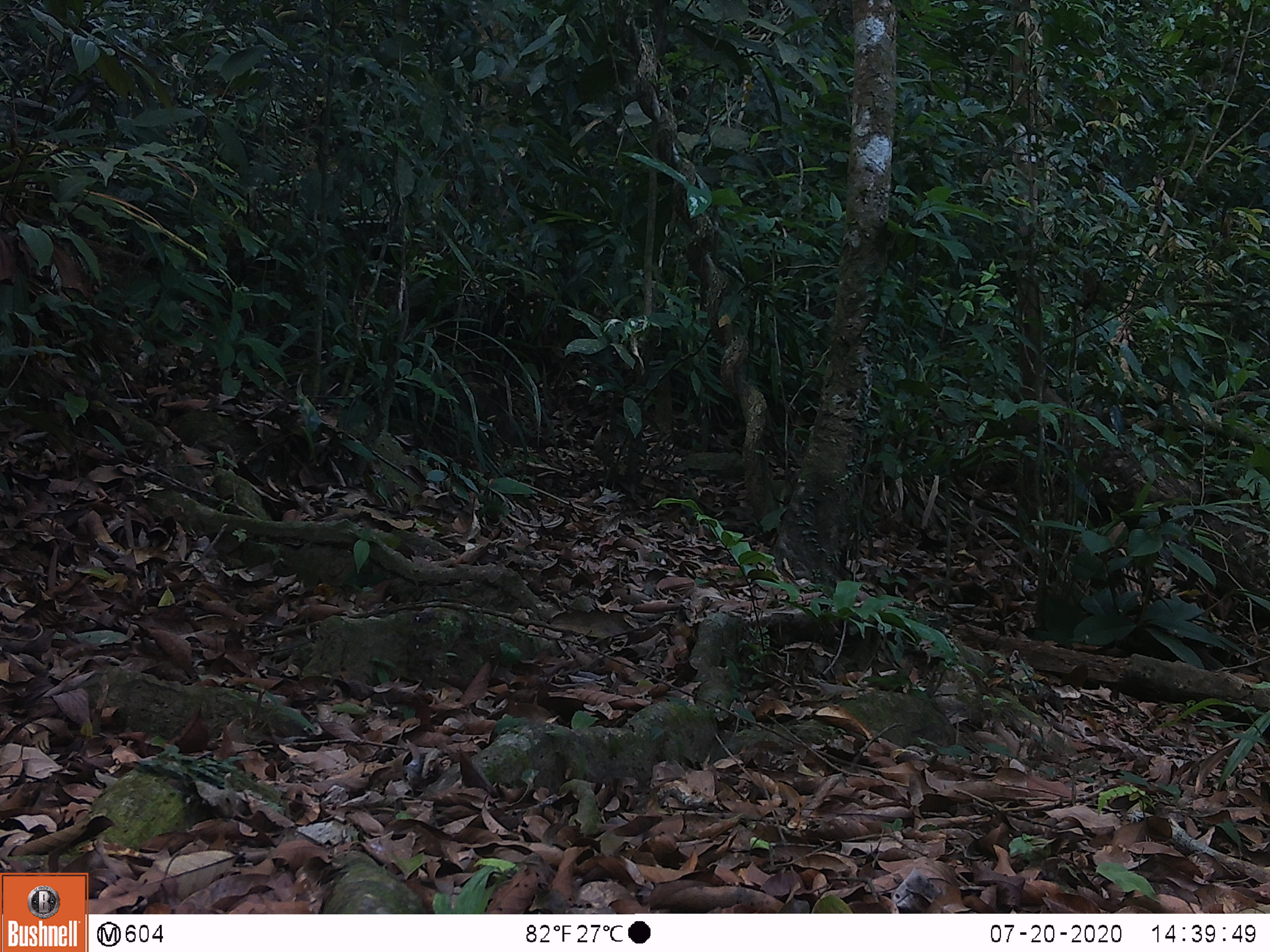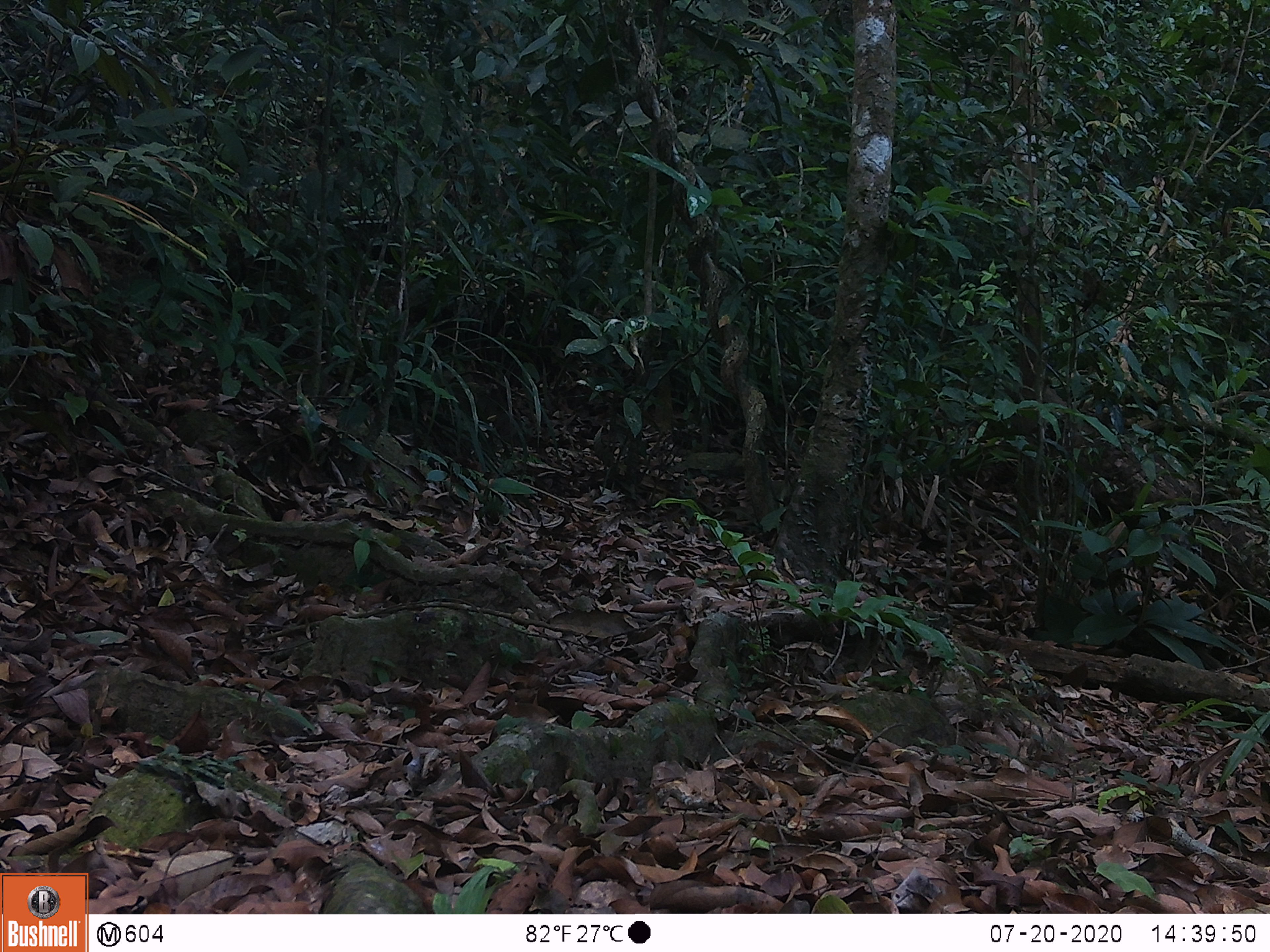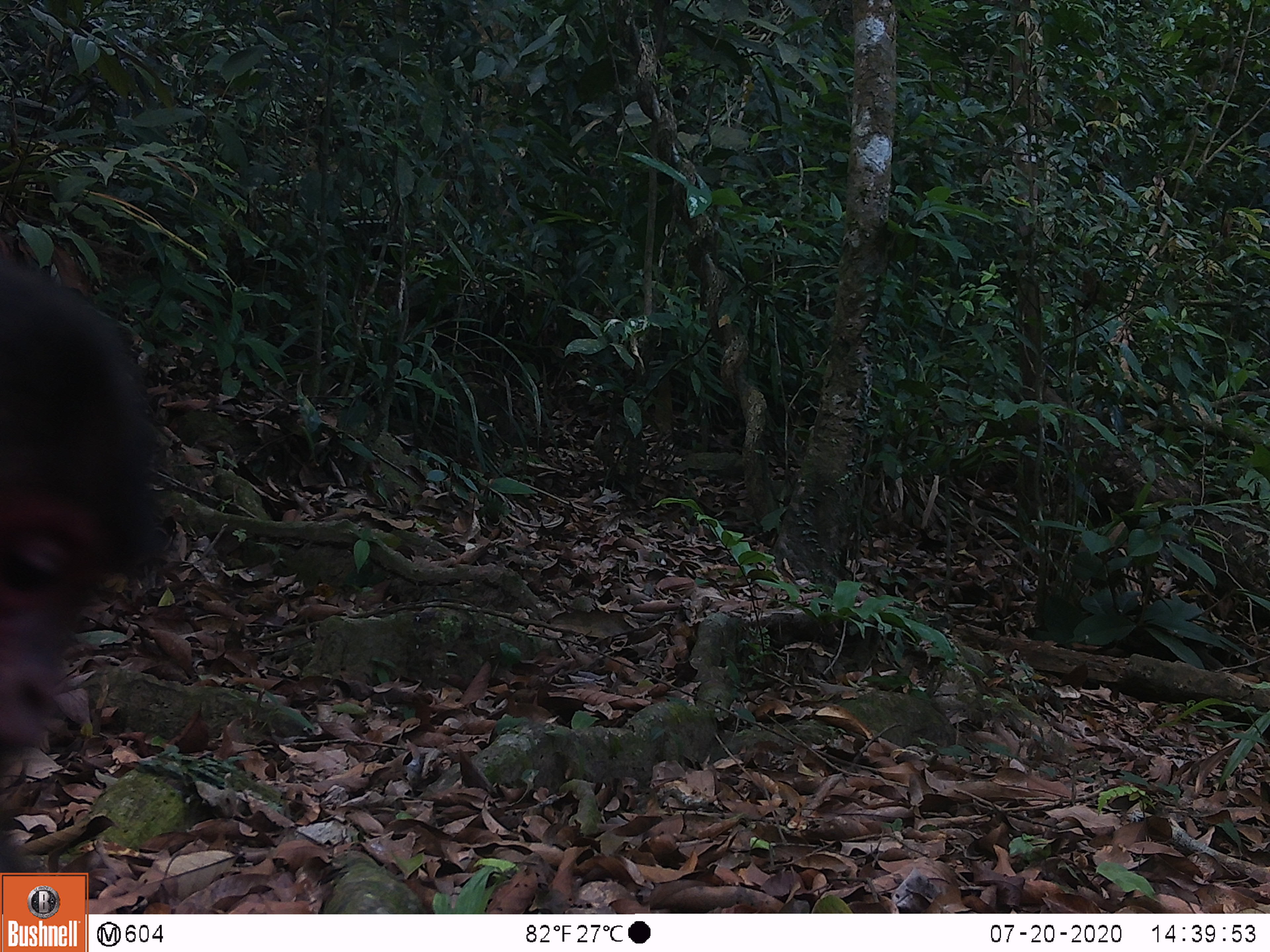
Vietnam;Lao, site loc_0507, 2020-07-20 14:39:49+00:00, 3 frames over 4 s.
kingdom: Animalia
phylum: Chordata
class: Mammalia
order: Primates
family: Cercopithecidae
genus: Macaca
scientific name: Macaca arctoides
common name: stump-tailed macaque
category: stump tailed macaque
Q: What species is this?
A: Stump tailed macaque (stump-tailed macaque) (Macaca arctoides).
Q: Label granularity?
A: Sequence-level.